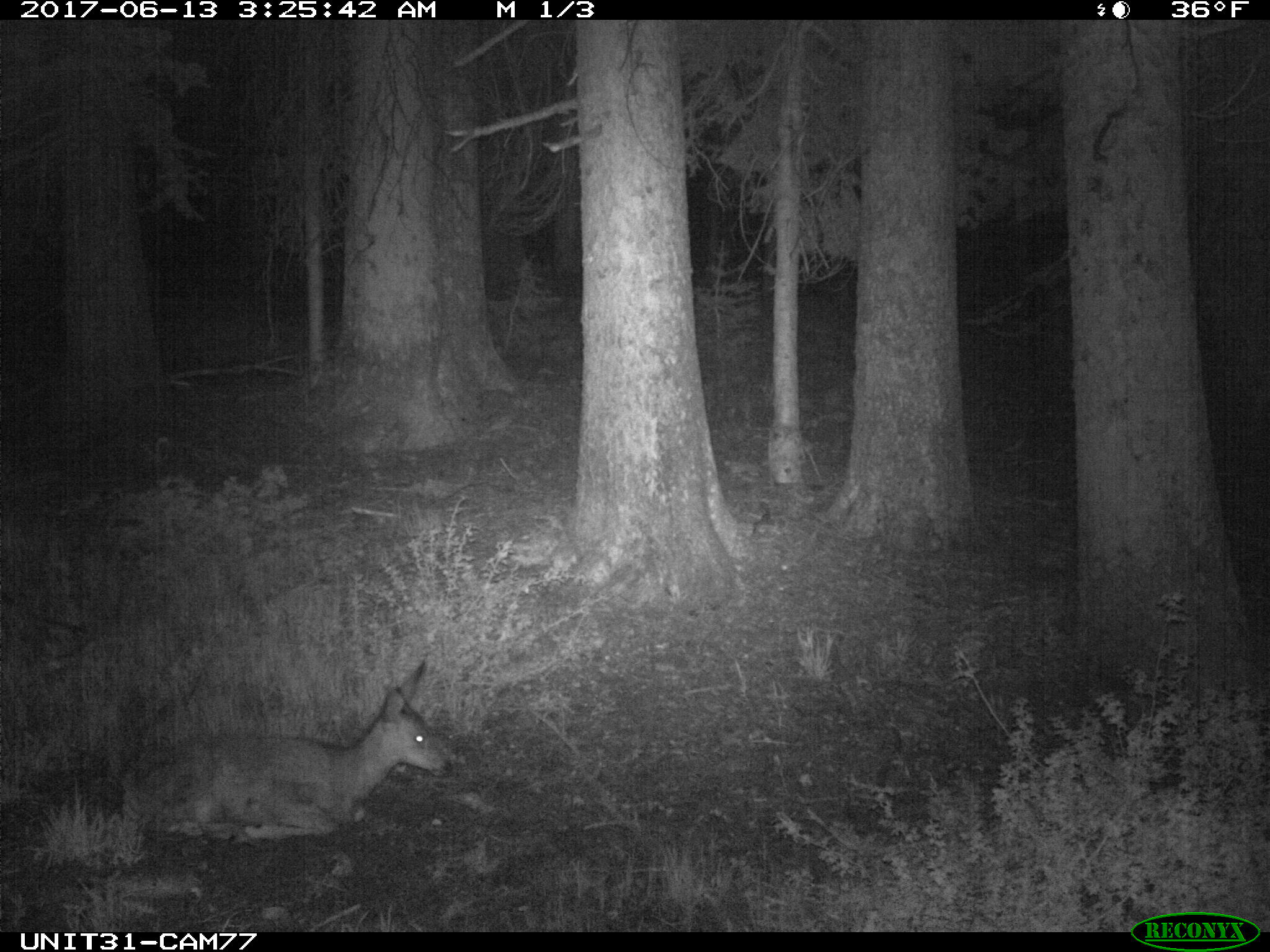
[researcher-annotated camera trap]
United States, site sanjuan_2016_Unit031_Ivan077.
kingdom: Animalia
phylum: Chordata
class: Mammalia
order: Artiodactyla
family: Cervidae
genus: Odocoileus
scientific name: Odocoileus hemionus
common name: mule deer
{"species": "Odocoileus hemionus (mule deer)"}